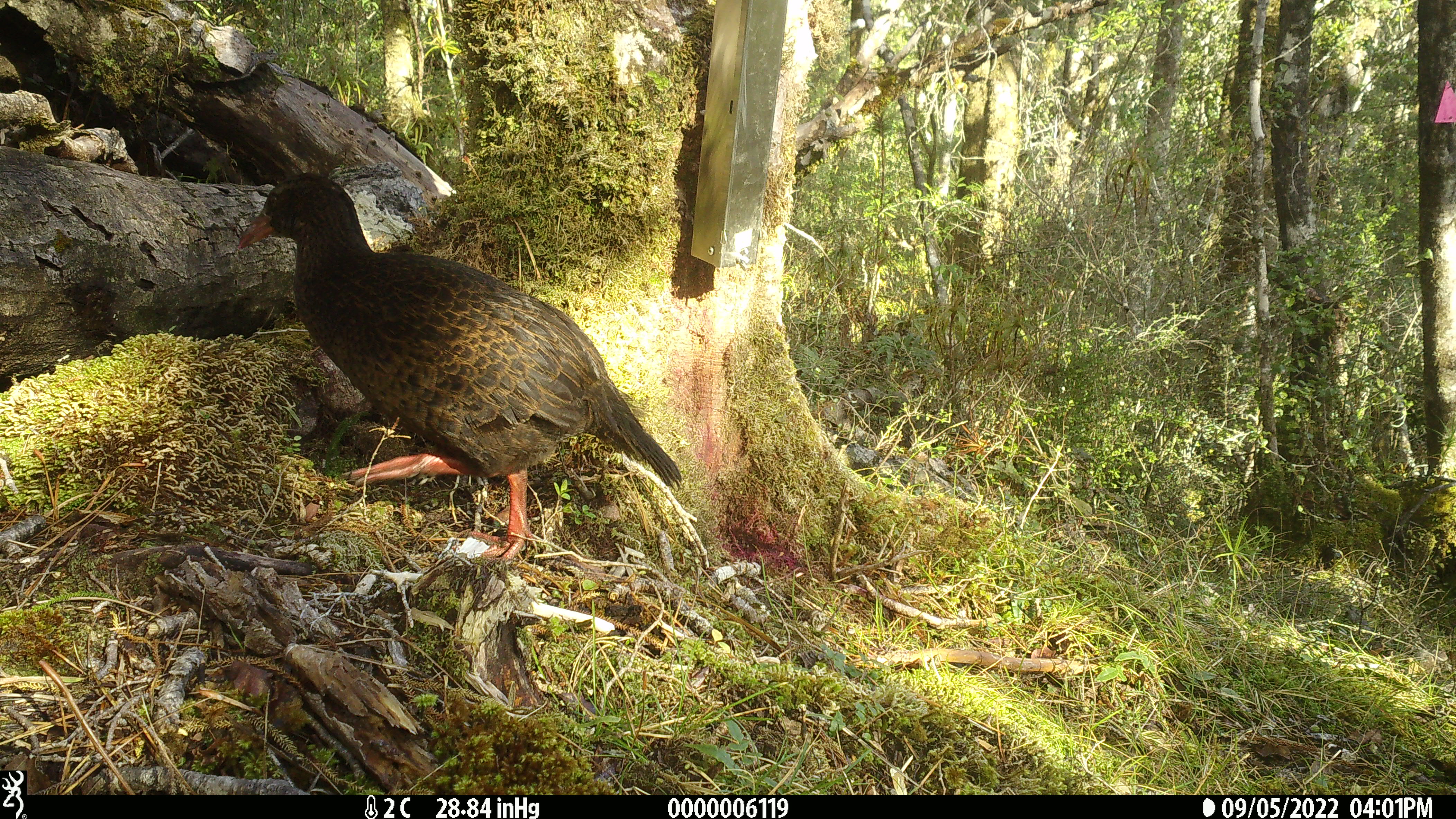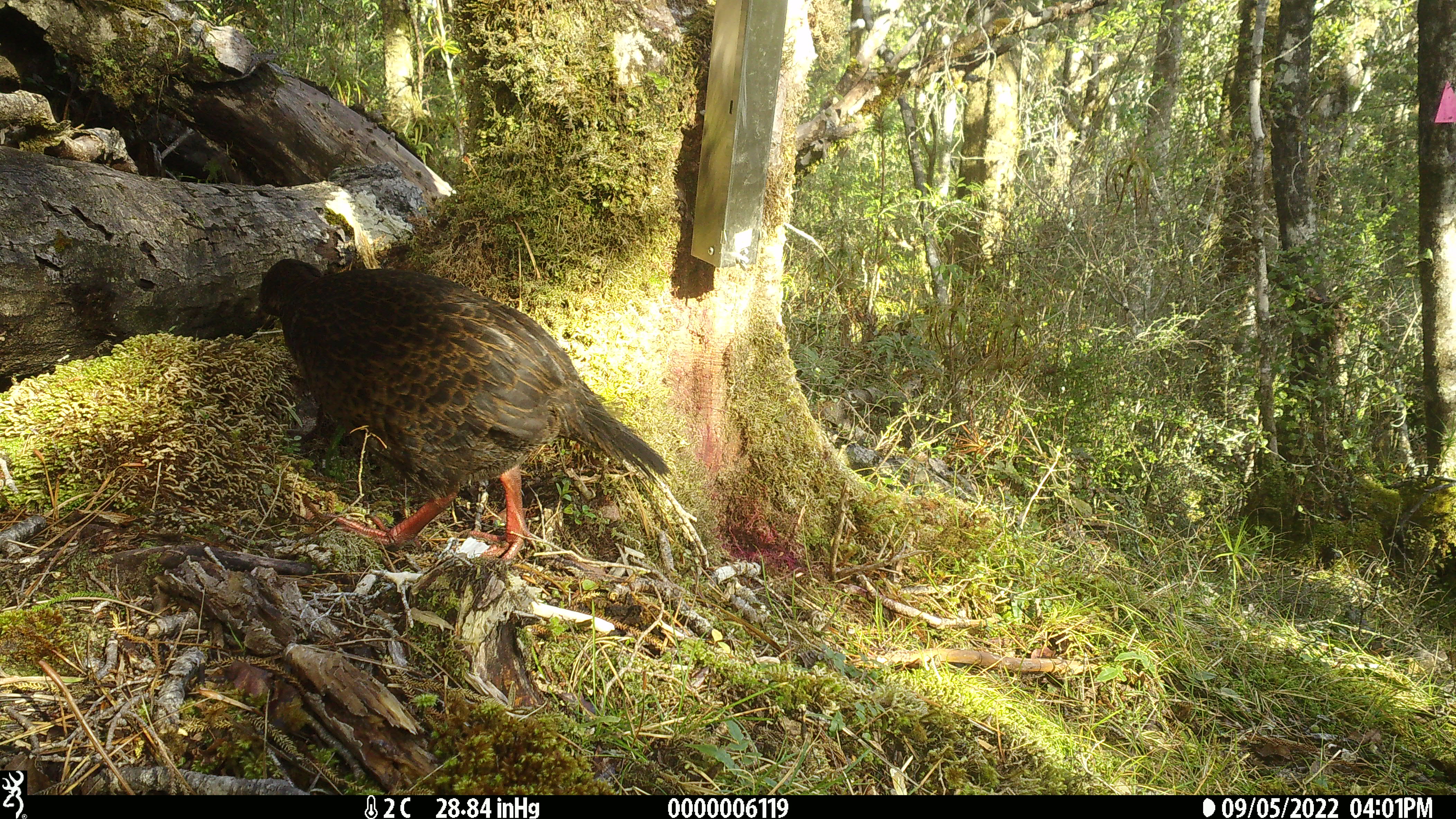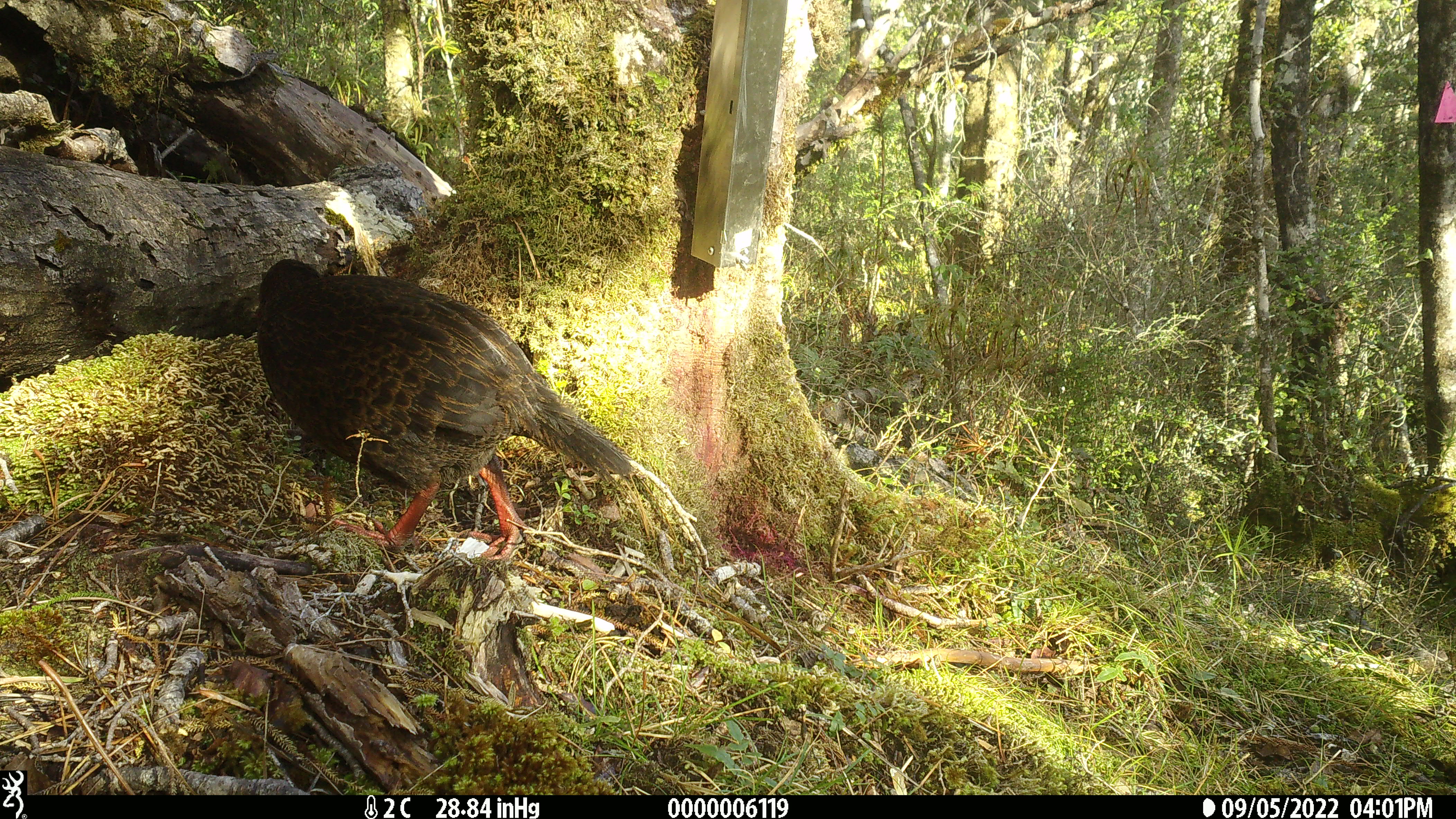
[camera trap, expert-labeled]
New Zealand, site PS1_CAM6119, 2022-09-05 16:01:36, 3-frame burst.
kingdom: Animalia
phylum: Chordata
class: Aves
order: Gruiformes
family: Rallidae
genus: Gallirallus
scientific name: Gallirallus australis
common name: weka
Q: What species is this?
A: Weka (Gallirallus australis).